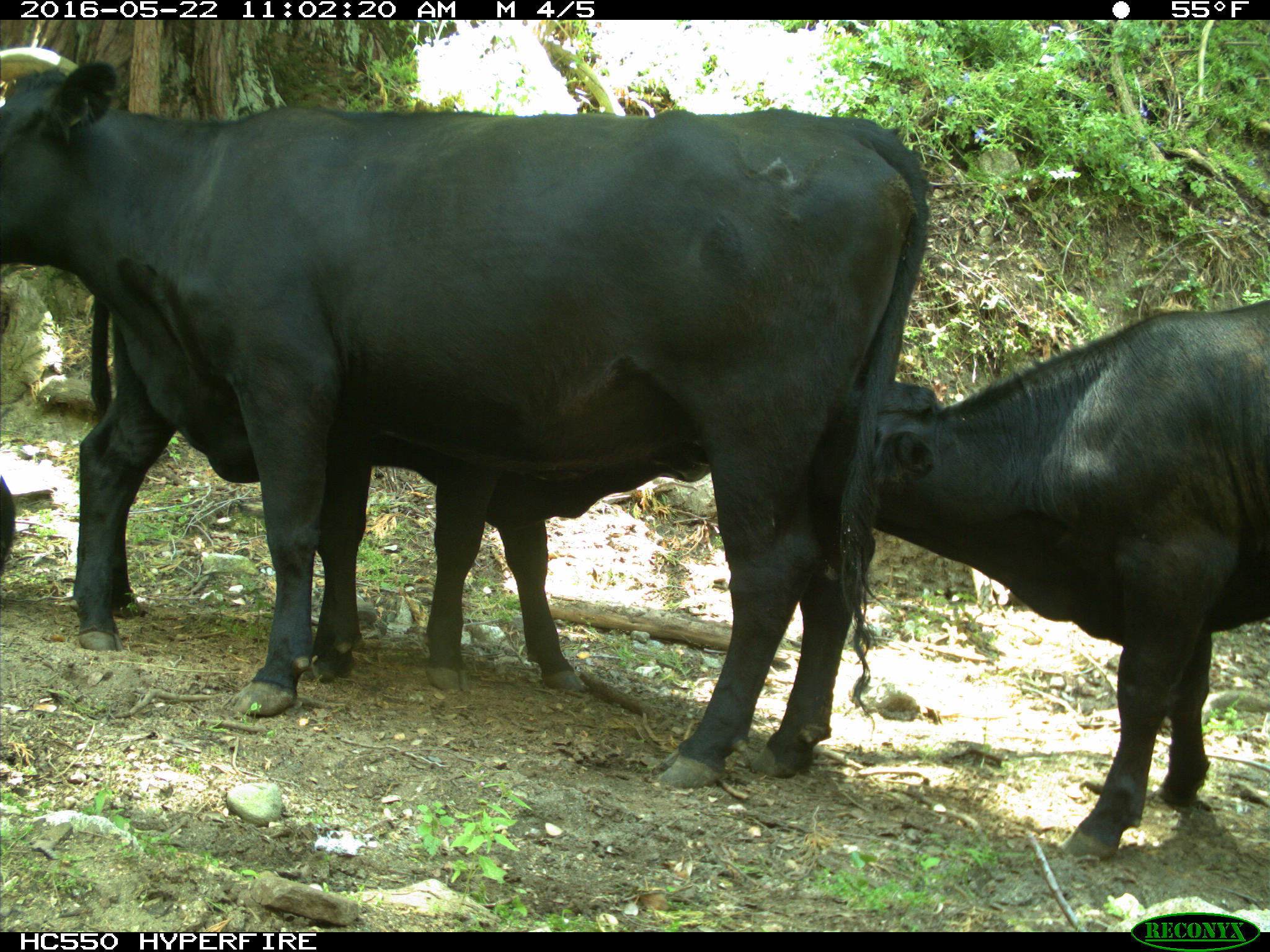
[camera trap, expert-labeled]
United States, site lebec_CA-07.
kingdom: Animalia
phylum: Chordata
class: Mammalia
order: Artiodactyla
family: Bovidae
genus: Bos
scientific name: Bos taurus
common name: domestic cow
Bos taurus (domestic cow).